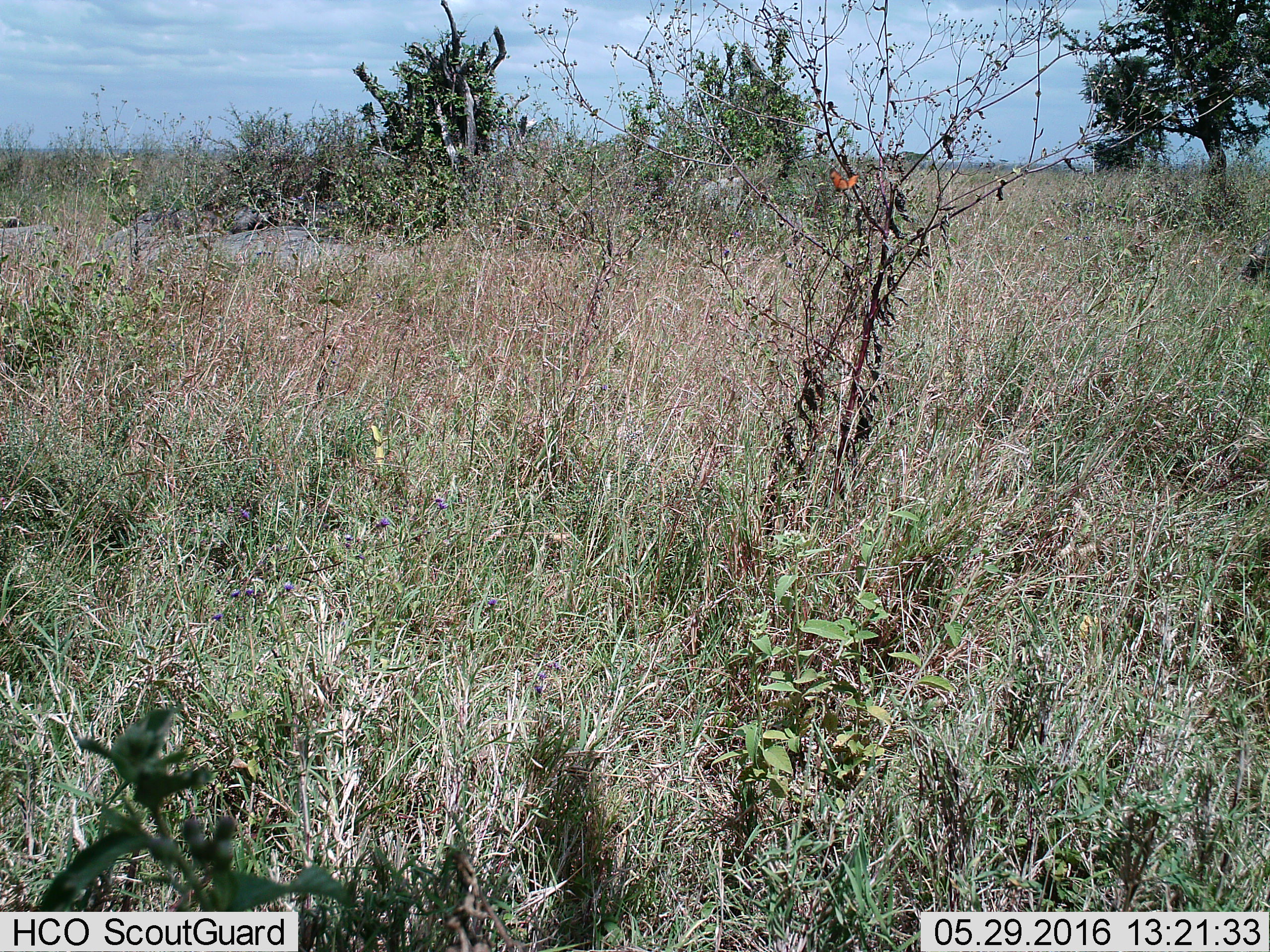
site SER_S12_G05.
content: unidentified animal